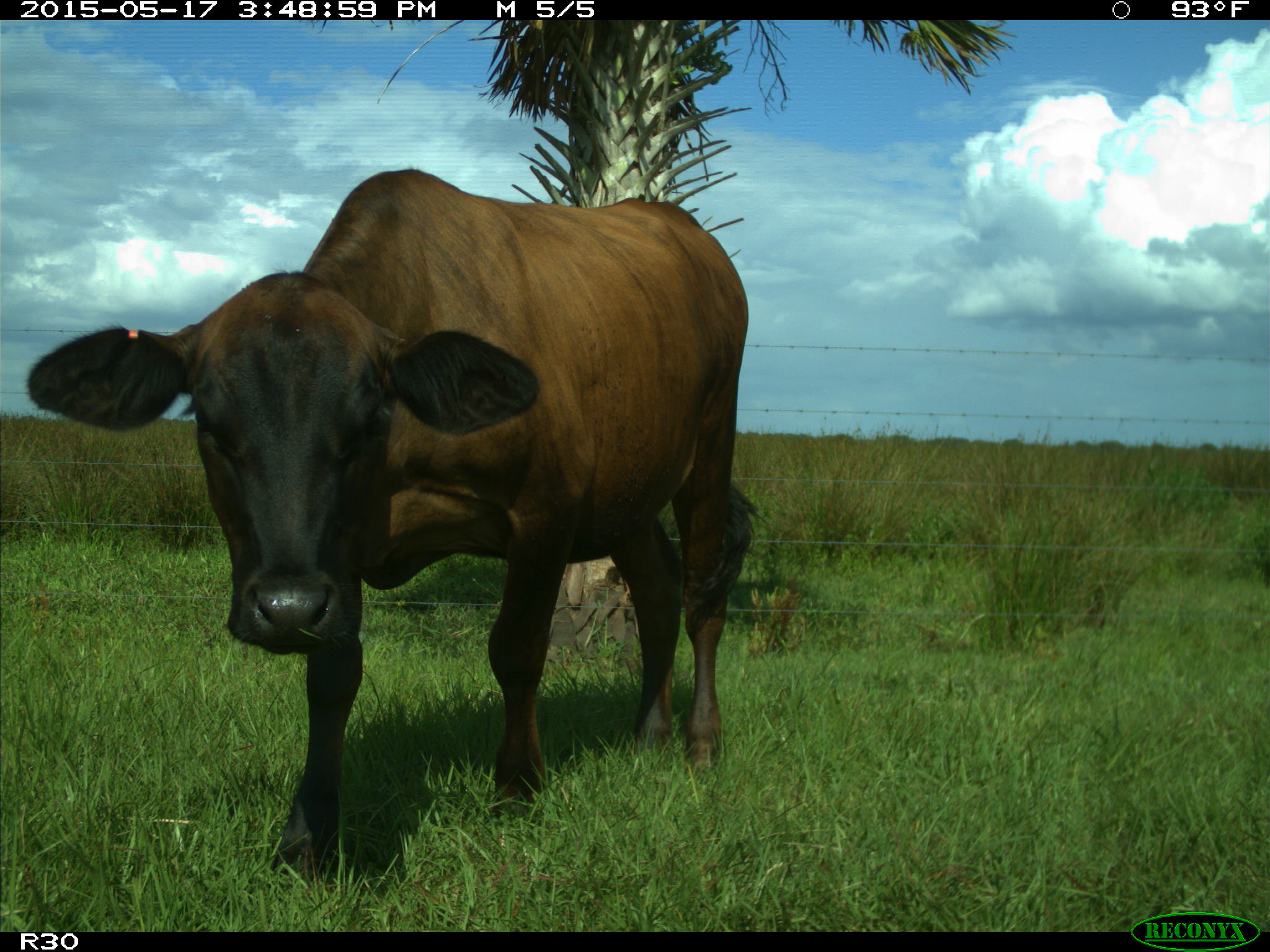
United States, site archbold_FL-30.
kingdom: Animalia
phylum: Chordata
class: Mammalia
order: Artiodactyla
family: Bovidae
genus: Bos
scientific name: Bos taurus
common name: domestic cow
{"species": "Bos taurus (domestic cow)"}